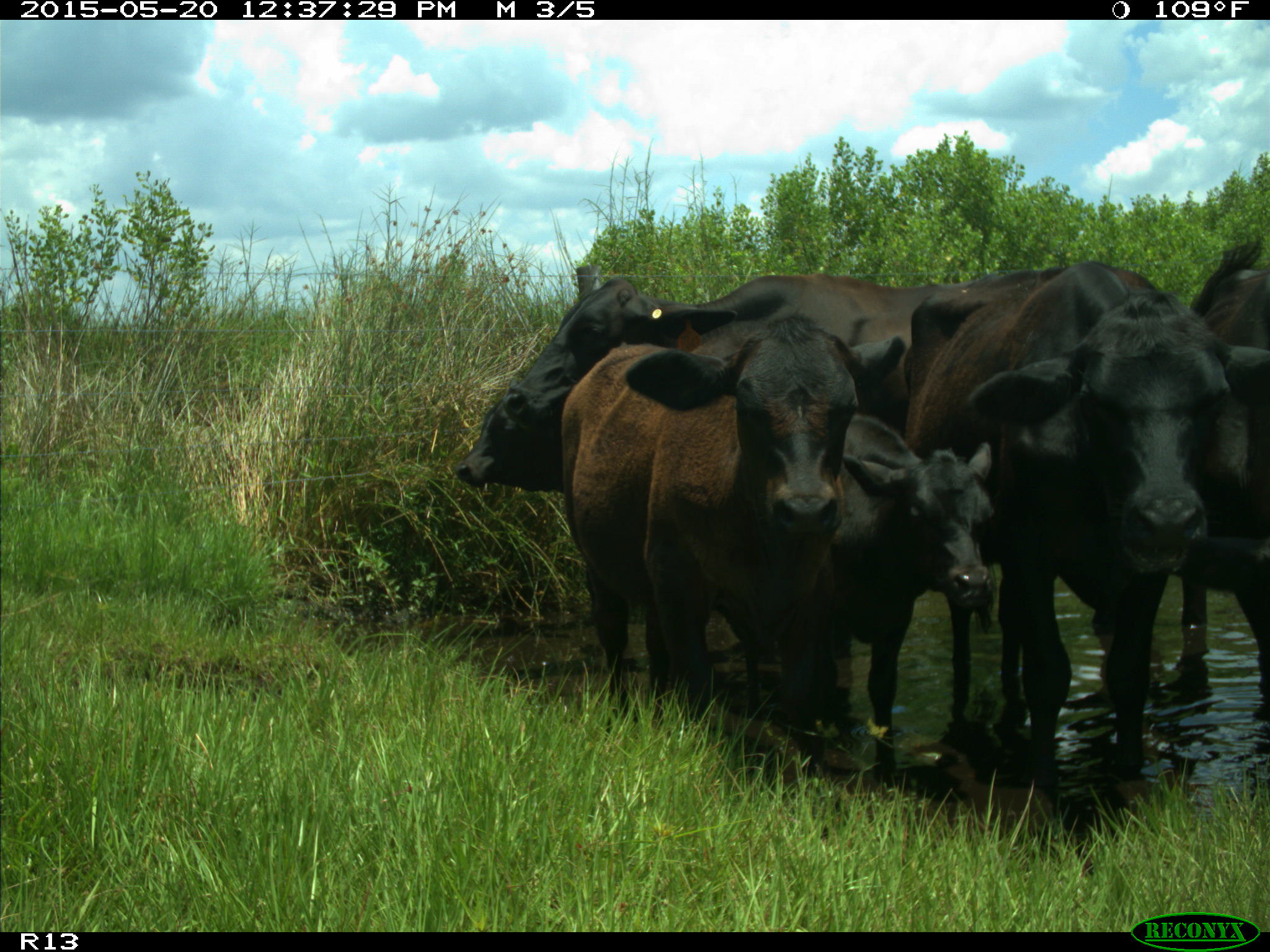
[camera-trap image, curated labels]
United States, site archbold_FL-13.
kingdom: Animalia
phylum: Chordata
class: Mammalia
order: Artiodactyla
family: Bovidae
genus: Bos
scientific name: Bos taurus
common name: domestic cow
Bos taurus (domestic cow).